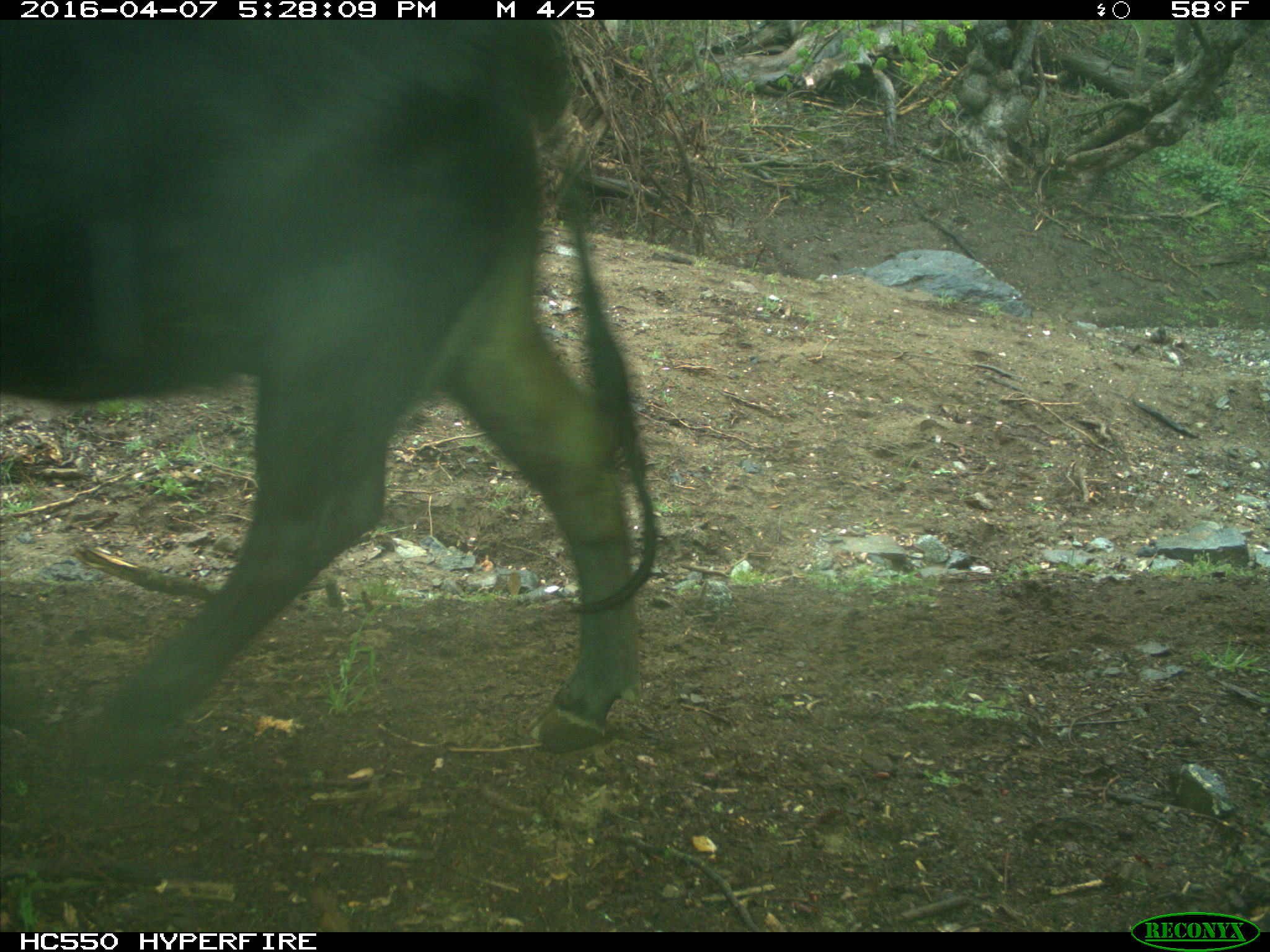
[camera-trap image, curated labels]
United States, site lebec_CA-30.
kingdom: Animalia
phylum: Chordata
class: Mammalia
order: Artiodactyla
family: Bovidae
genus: Bos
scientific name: Bos taurus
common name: domestic cow